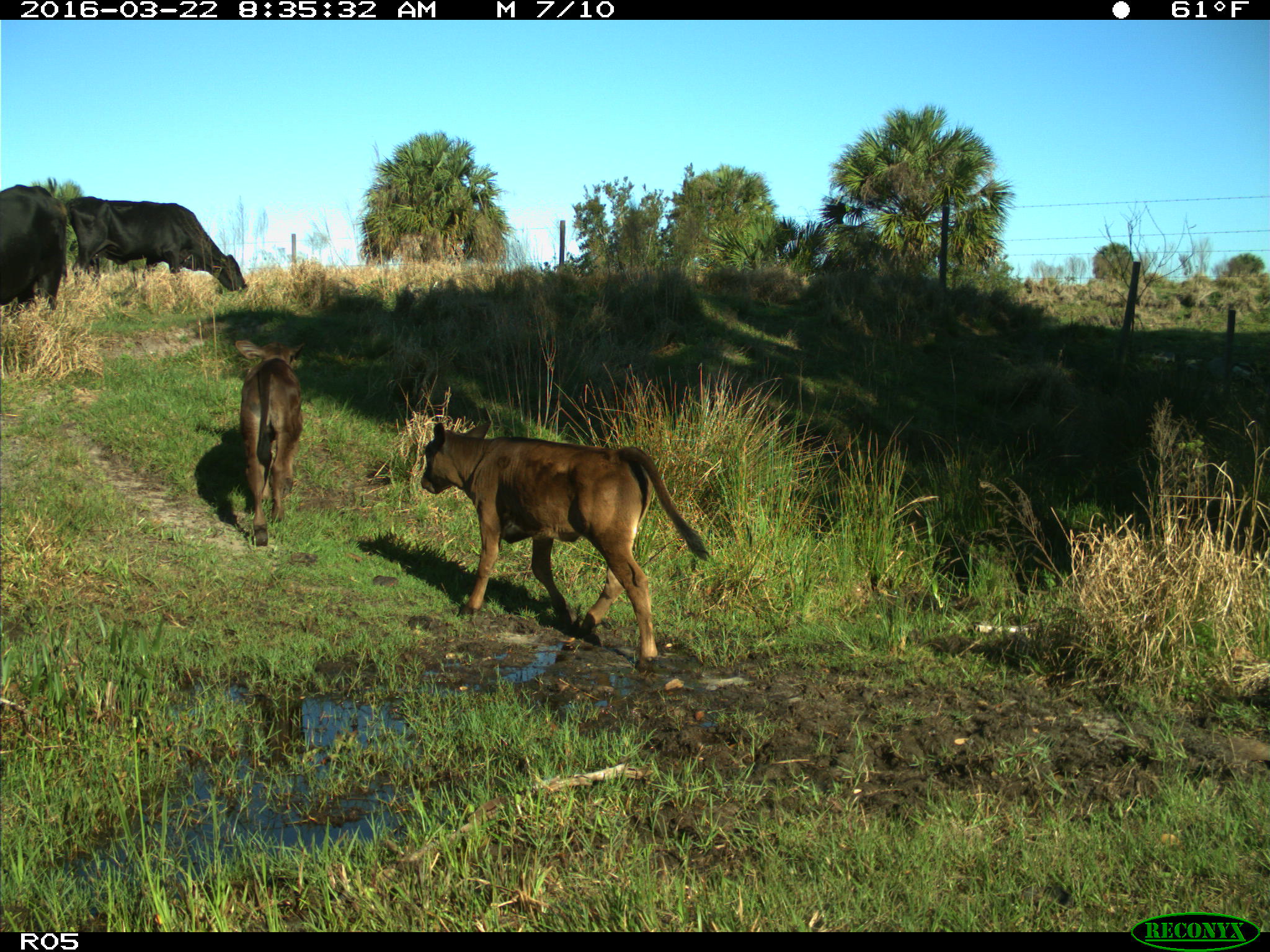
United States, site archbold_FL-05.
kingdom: Animalia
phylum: Chordata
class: Mammalia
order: Artiodactyla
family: Bovidae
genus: Bos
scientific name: Bos taurus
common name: domestic cow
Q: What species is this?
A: Bos taurus (domestic cow).